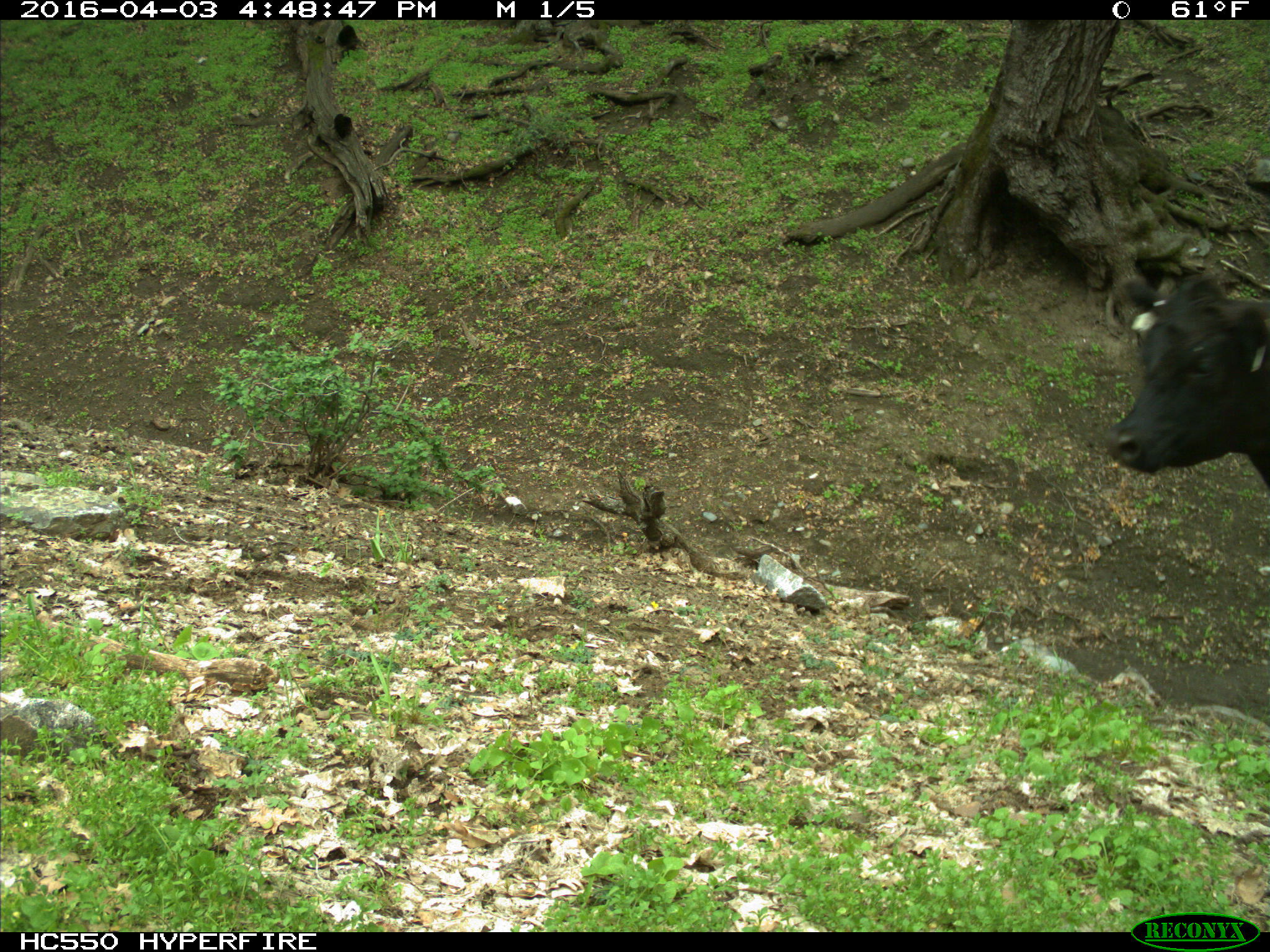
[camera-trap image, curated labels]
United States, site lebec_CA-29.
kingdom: Animalia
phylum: Chordata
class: Mammalia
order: Artiodactyla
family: Bovidae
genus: Bos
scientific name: Bos taurus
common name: domestic cow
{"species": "Bos taurus (domestic cow)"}